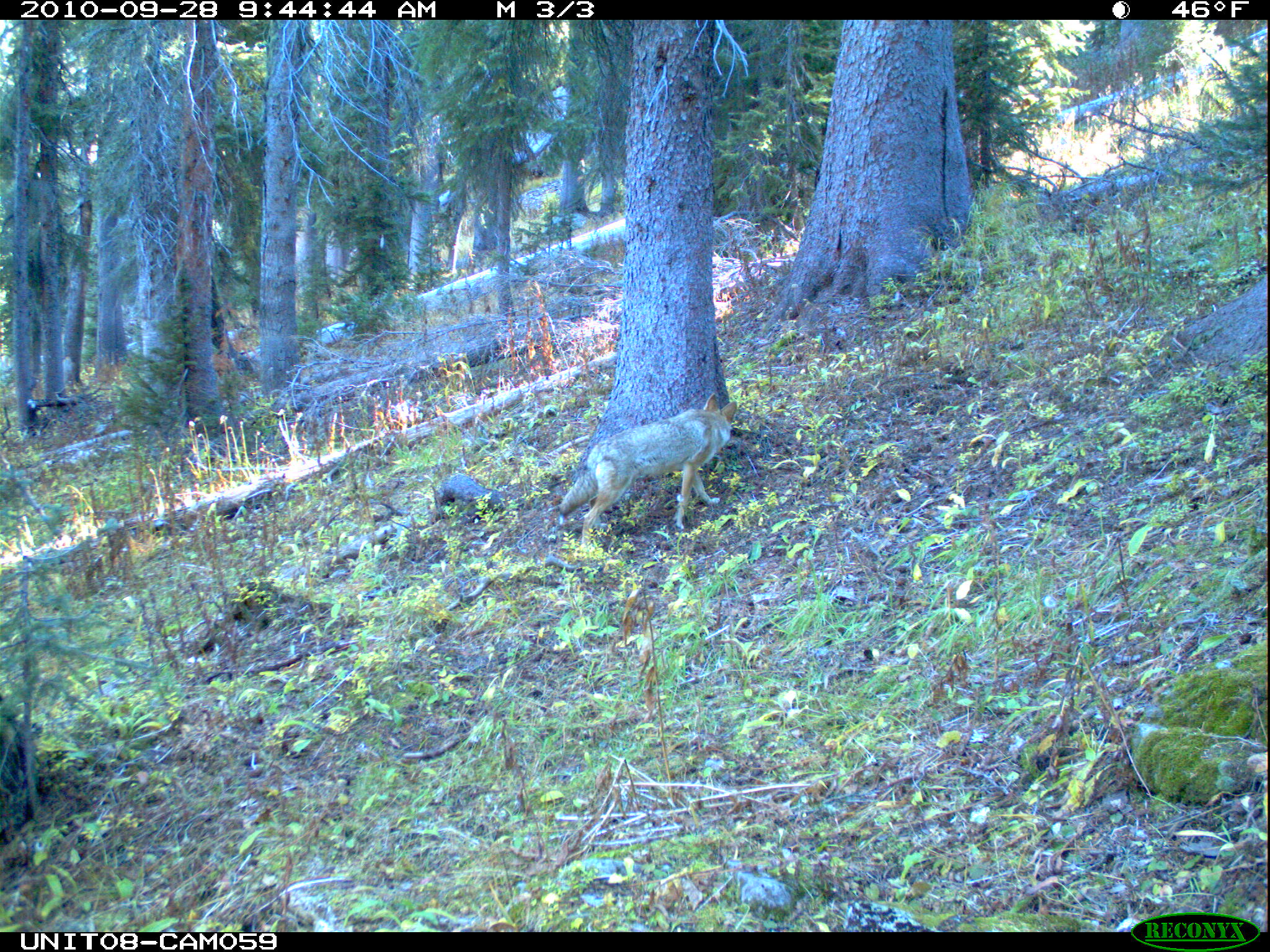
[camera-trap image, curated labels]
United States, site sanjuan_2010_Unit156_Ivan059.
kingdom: Animalia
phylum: Chordata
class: Mammalia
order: Carnivora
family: Canidae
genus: Canis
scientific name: Canis latrans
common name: coyote